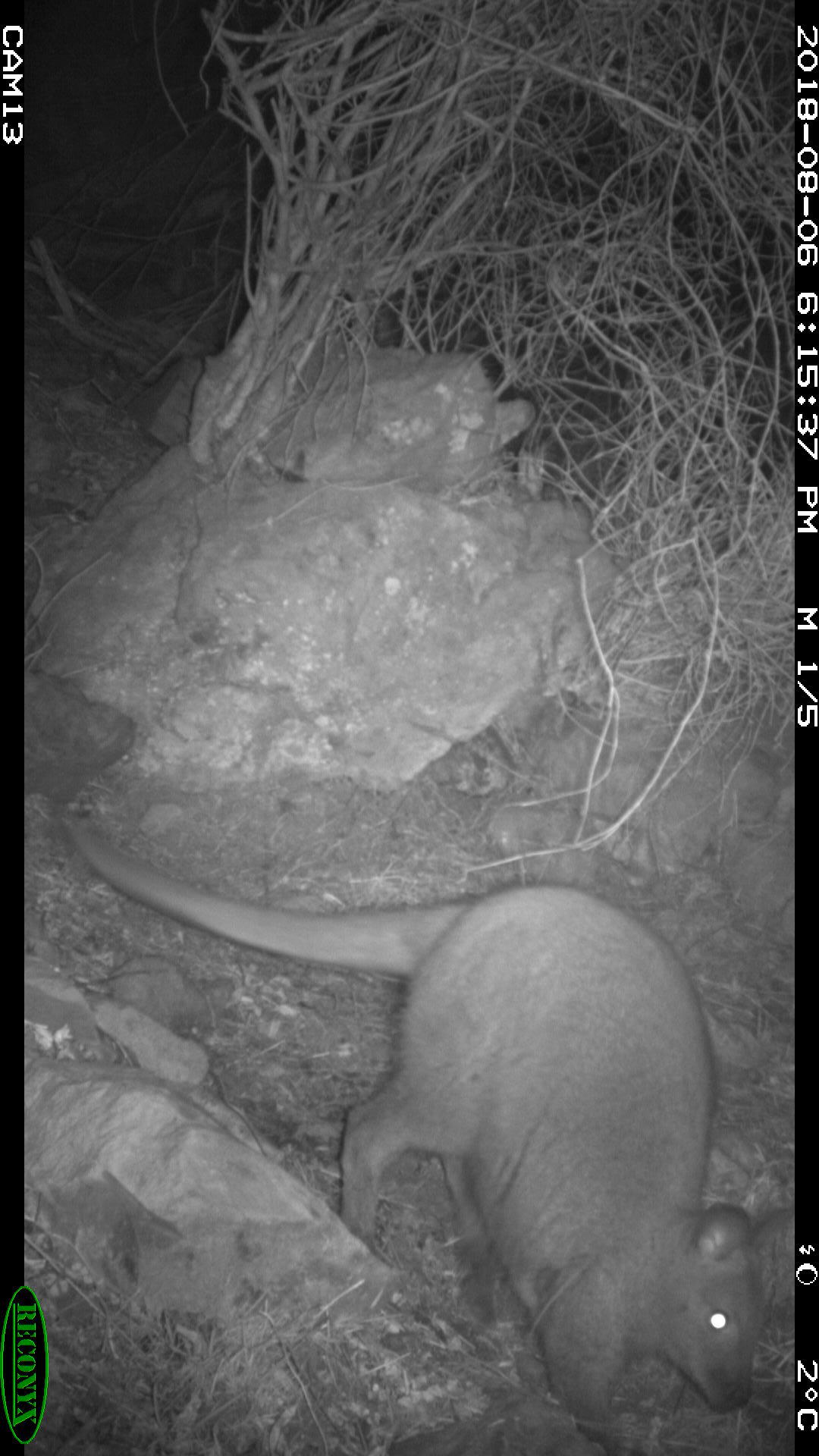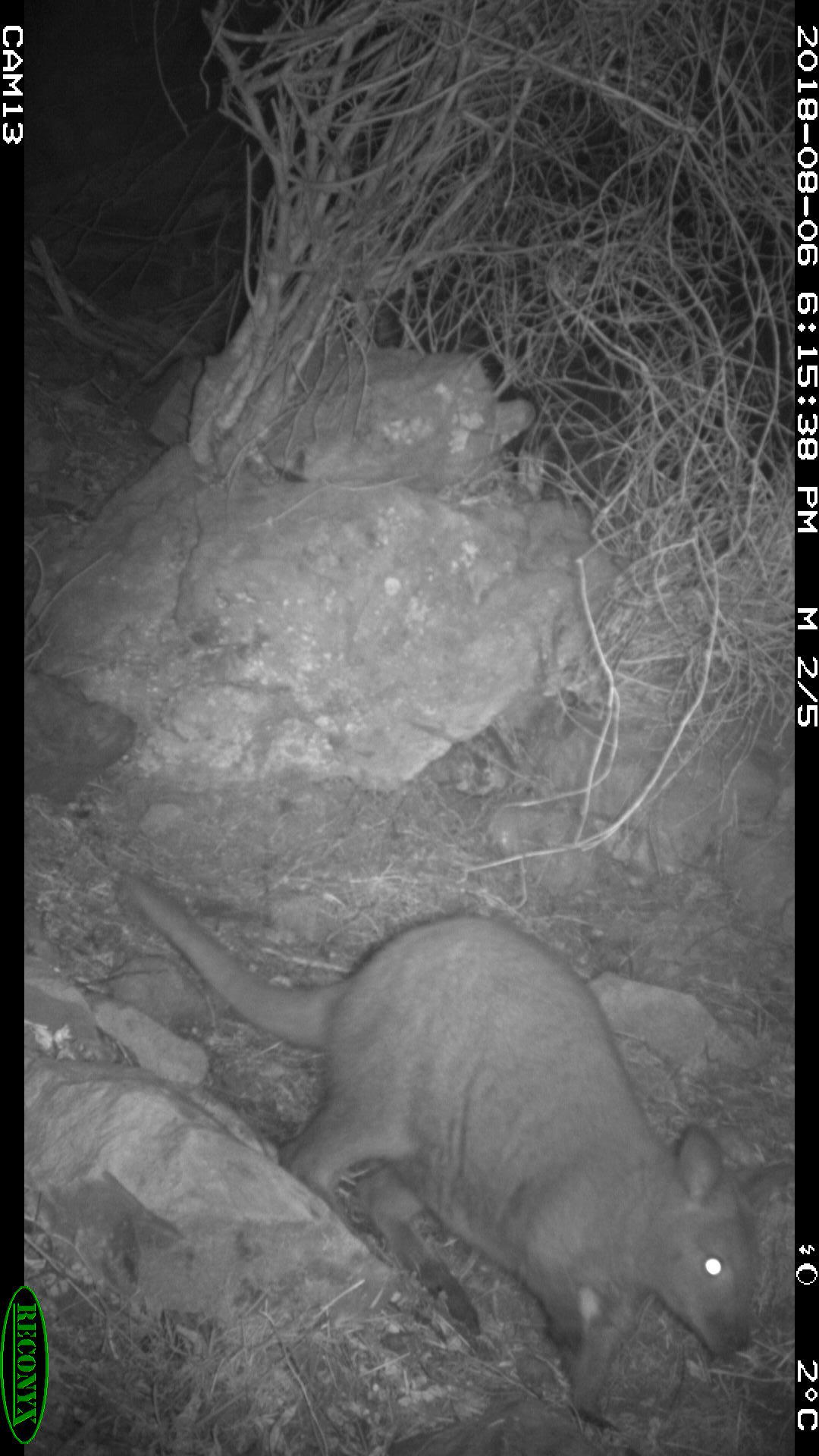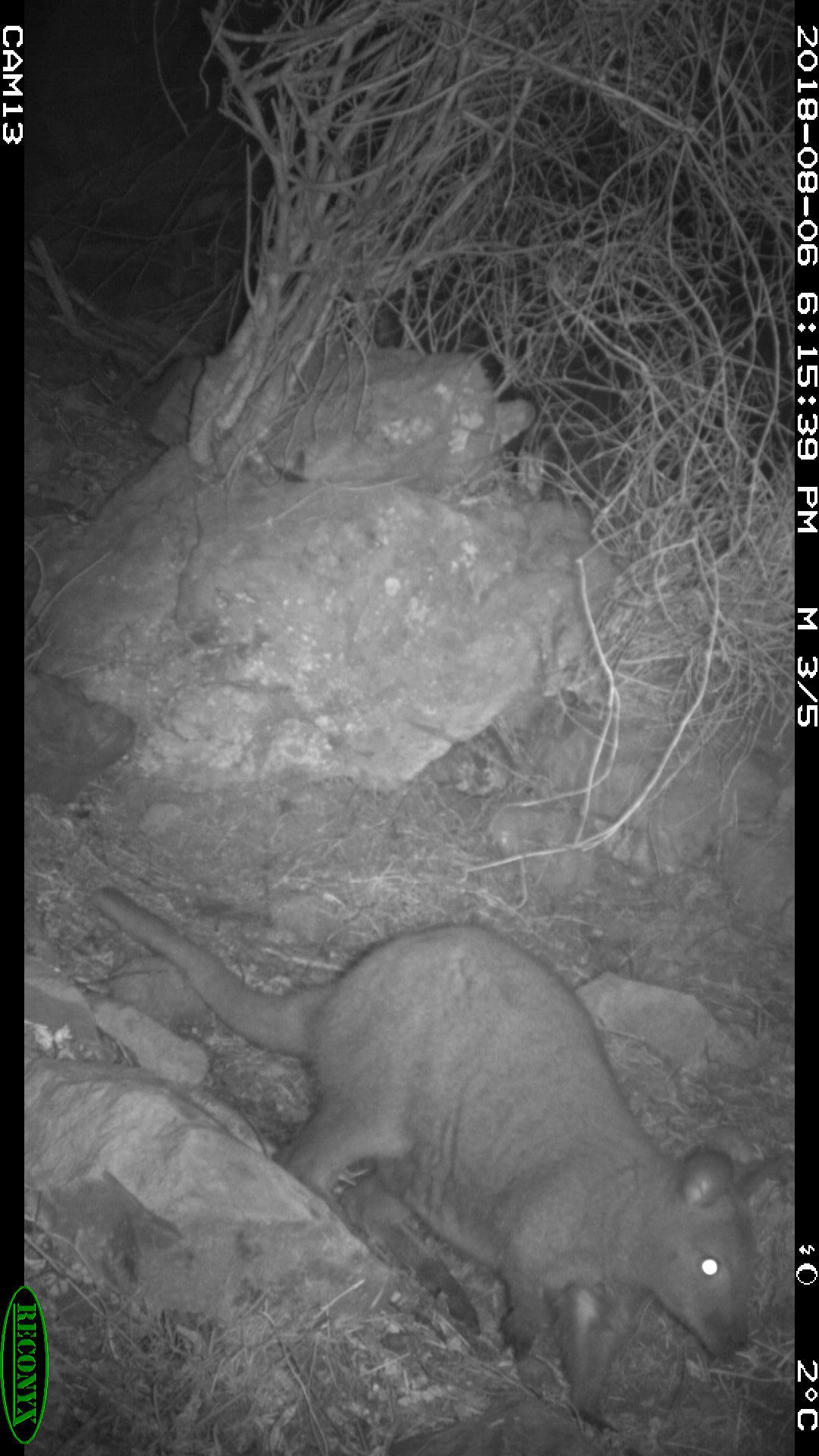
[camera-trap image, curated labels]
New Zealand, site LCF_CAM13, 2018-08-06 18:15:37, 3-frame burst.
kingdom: Animalia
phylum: Chordata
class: Mammalia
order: Diprotodontia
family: Macropodidae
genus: Notamacropus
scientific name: Notamacropus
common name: wallaby